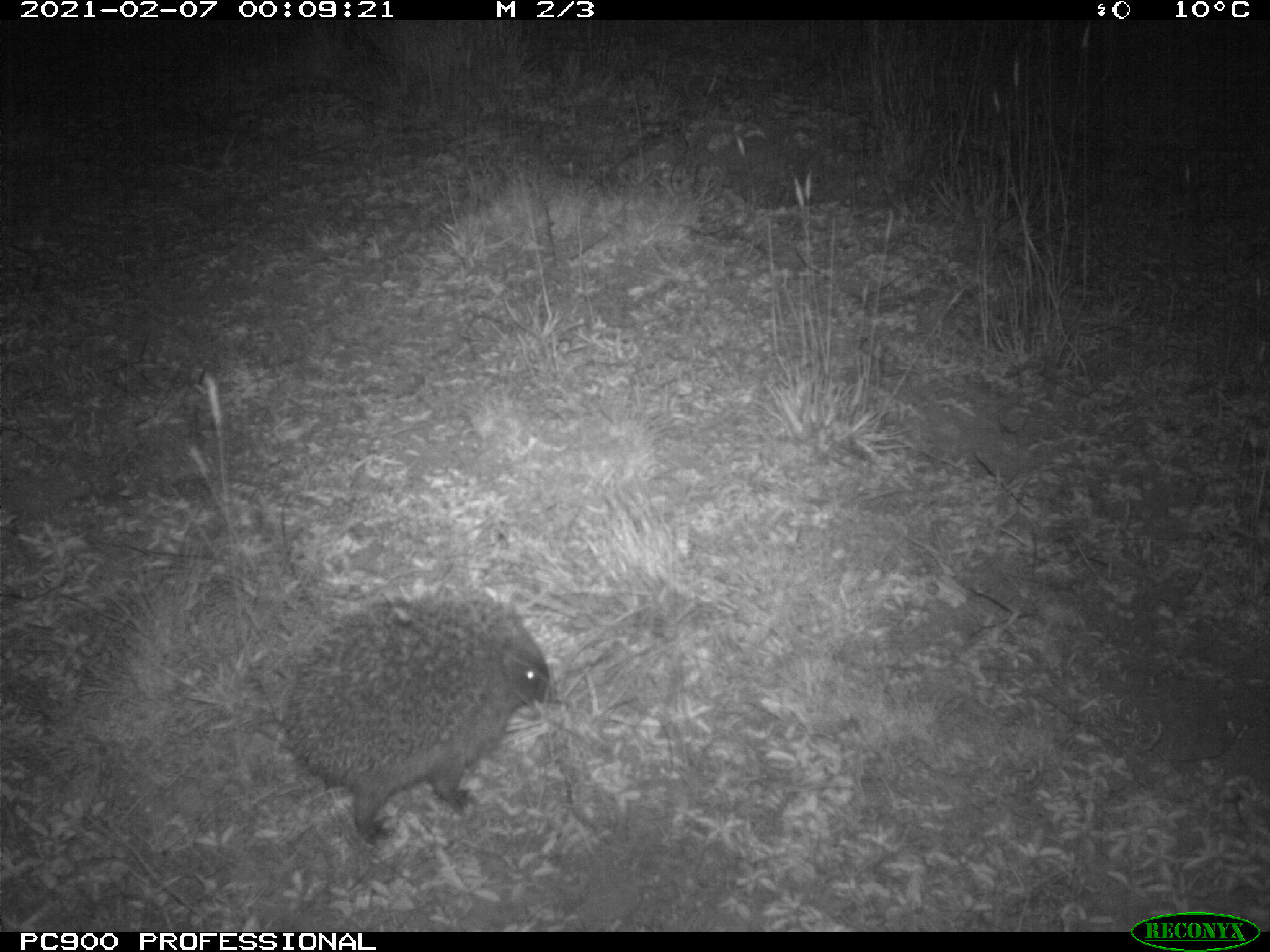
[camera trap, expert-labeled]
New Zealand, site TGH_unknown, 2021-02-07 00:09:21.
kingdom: Animalia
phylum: Chordata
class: Mammalia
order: Eulipotyphla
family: Erinaceidae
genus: Erinaceus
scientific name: Erinaceus europaeus europaeus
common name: european hedgehog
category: hedgehog